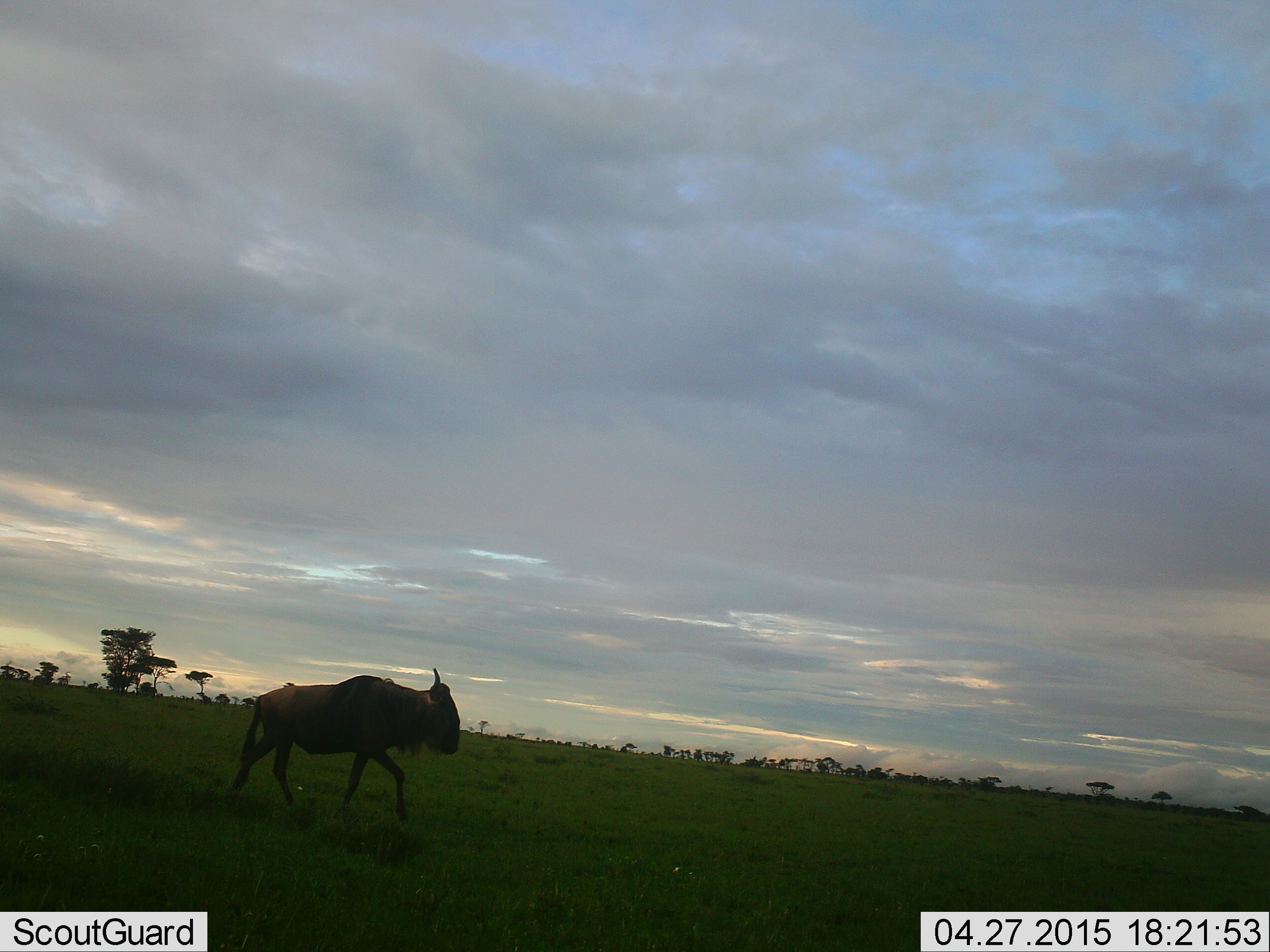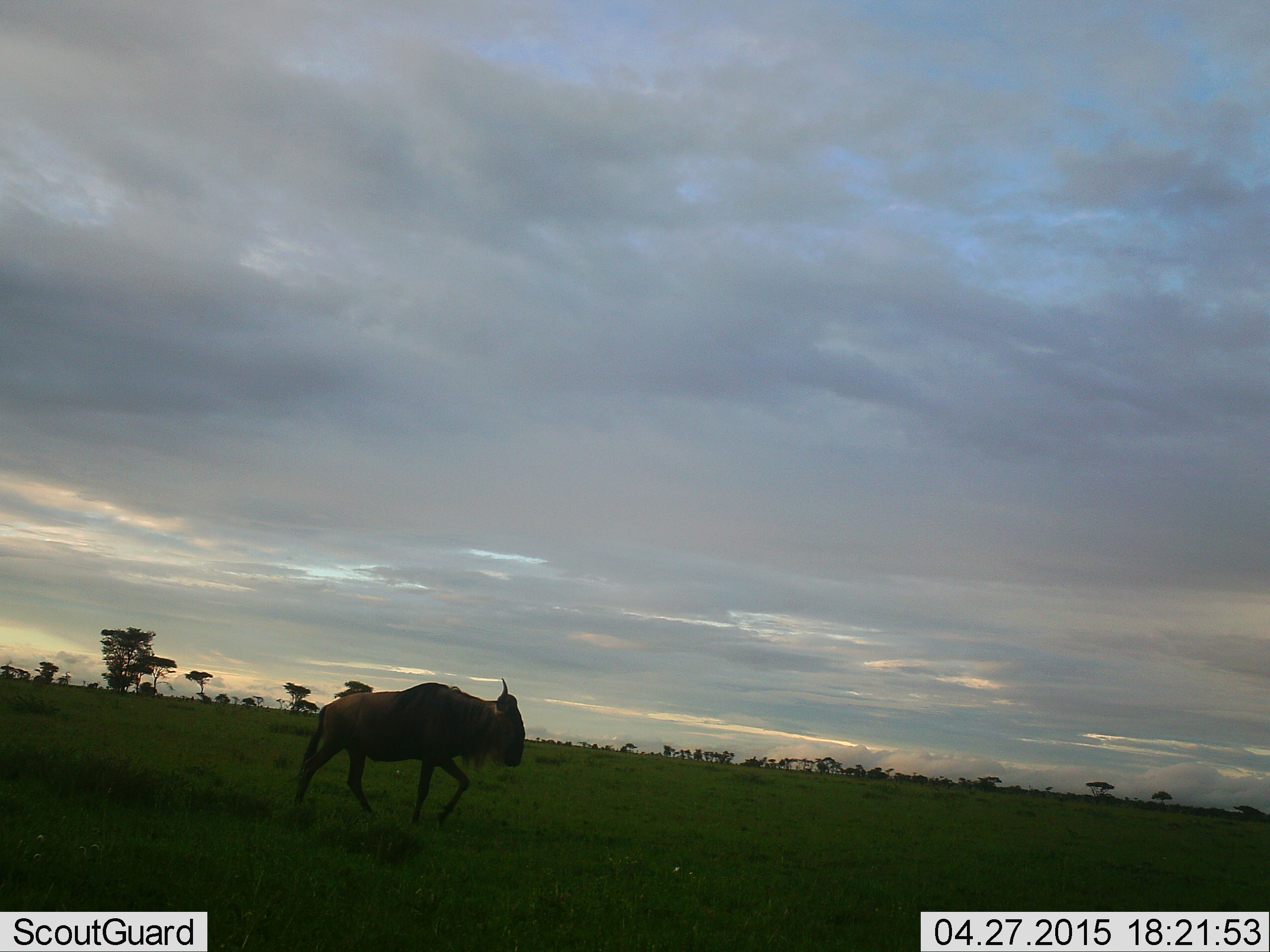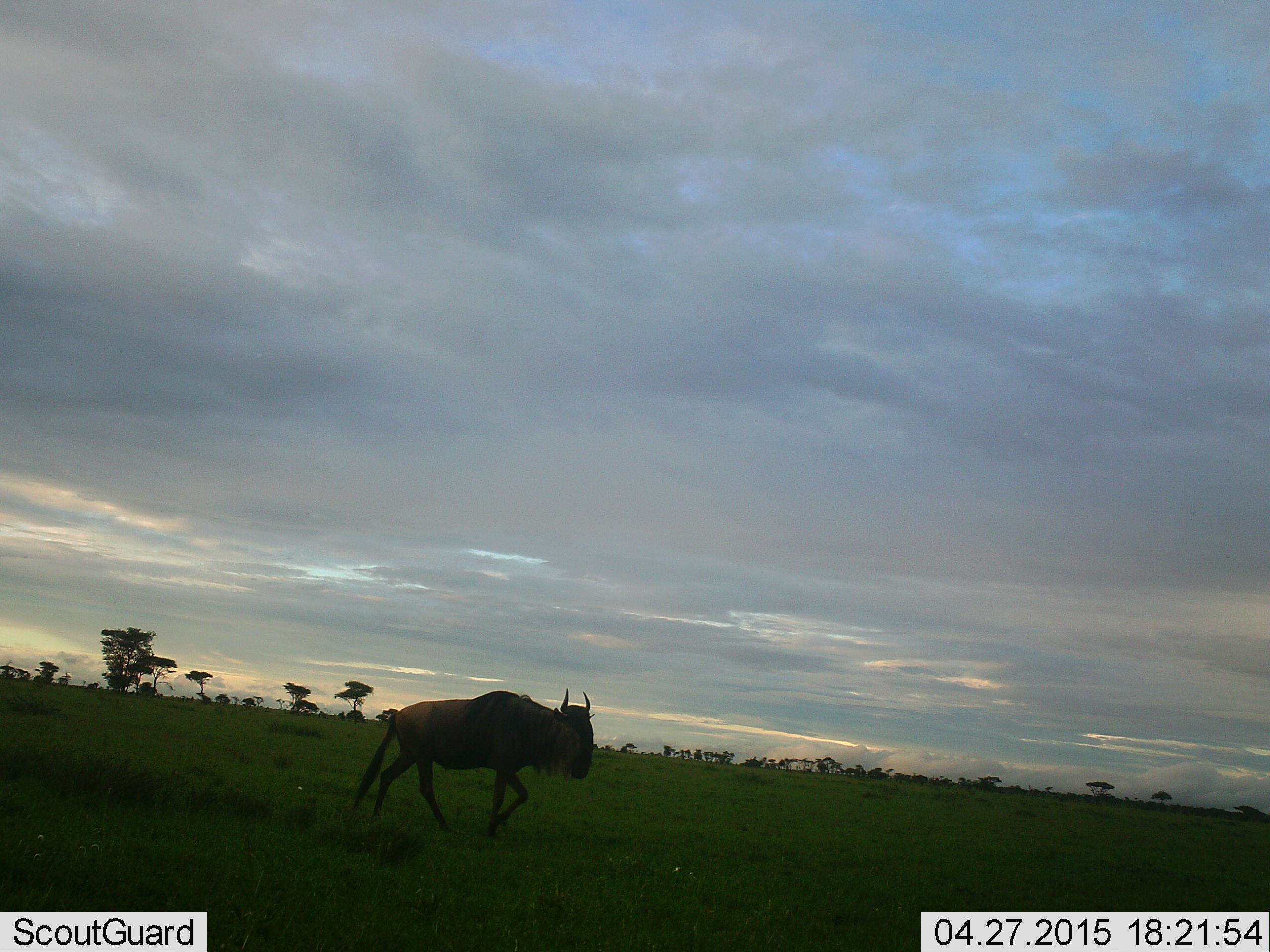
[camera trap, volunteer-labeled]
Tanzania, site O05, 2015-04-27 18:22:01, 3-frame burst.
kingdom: Animalia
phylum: Chordata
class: Mammalia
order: Artiodactyla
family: Bovidae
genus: Connochaetes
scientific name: Connochaetes taurinus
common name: blue wildebeest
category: wildebeest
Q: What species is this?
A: Wildebeest (blue wildebeest) (Connochaetes taurinus).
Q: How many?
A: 1.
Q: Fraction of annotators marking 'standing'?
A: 0%.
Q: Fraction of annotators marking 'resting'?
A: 0%.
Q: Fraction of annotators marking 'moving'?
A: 100%.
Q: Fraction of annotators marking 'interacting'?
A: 0%.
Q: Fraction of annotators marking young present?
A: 0%.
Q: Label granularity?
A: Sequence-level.